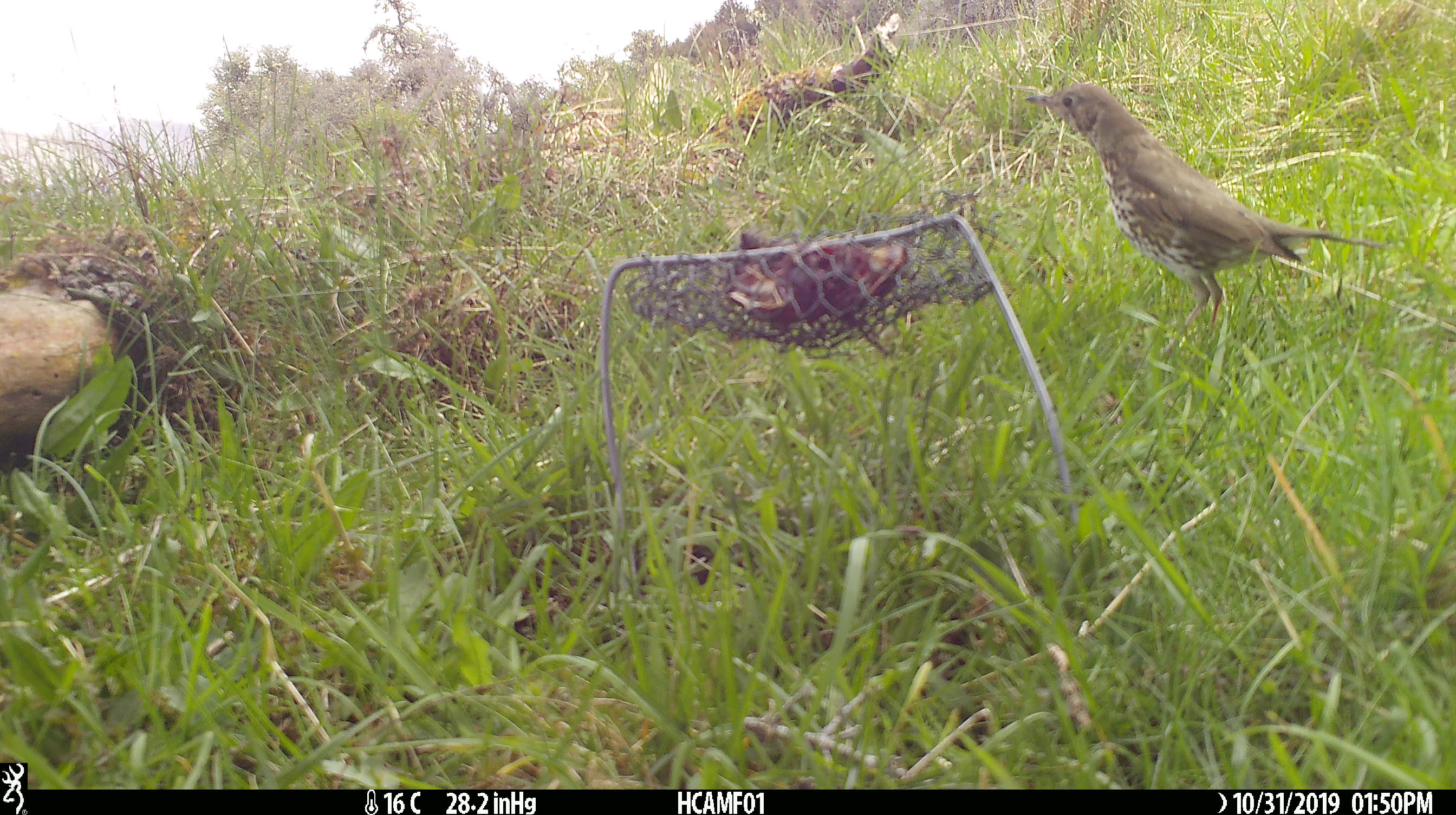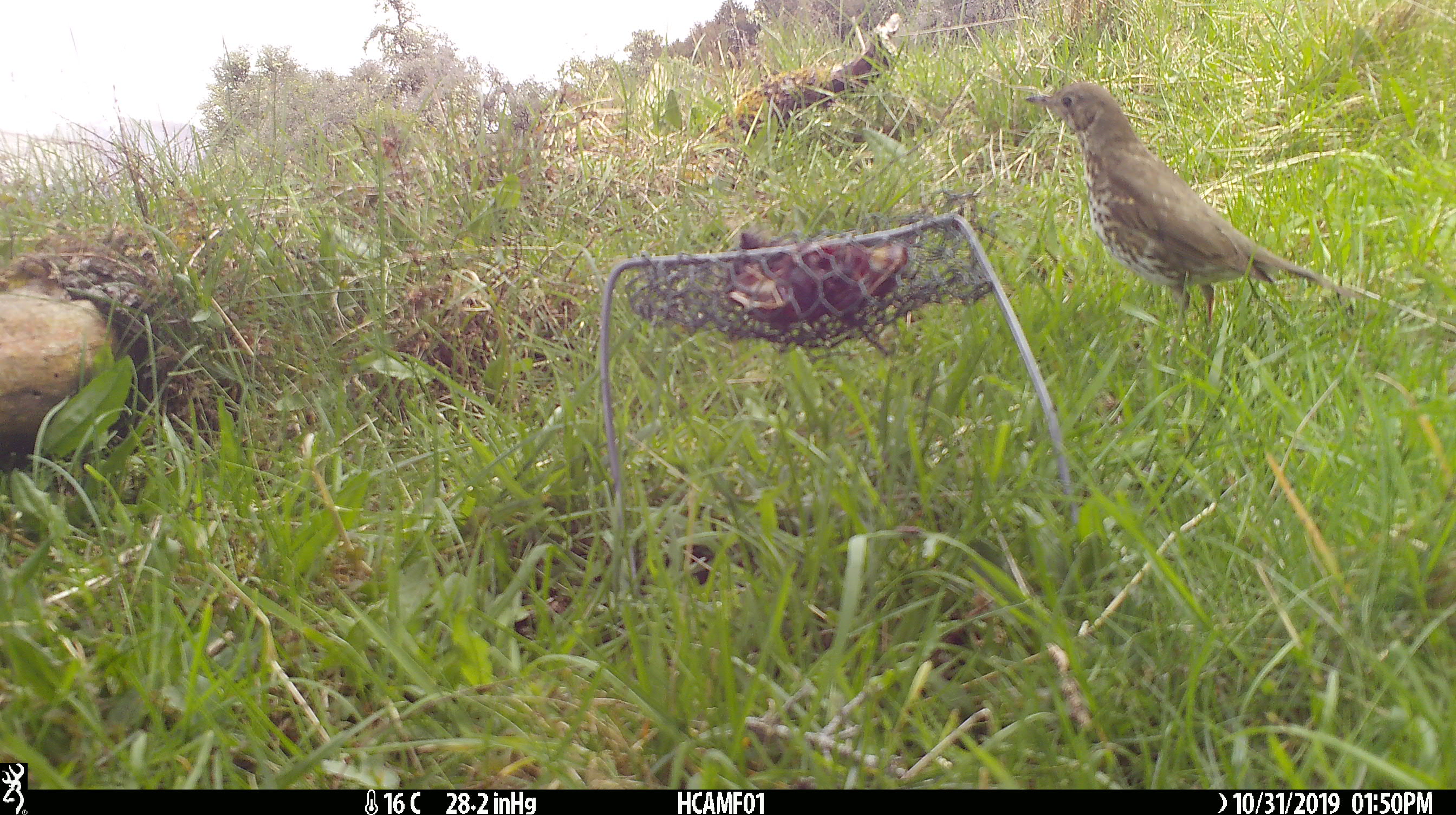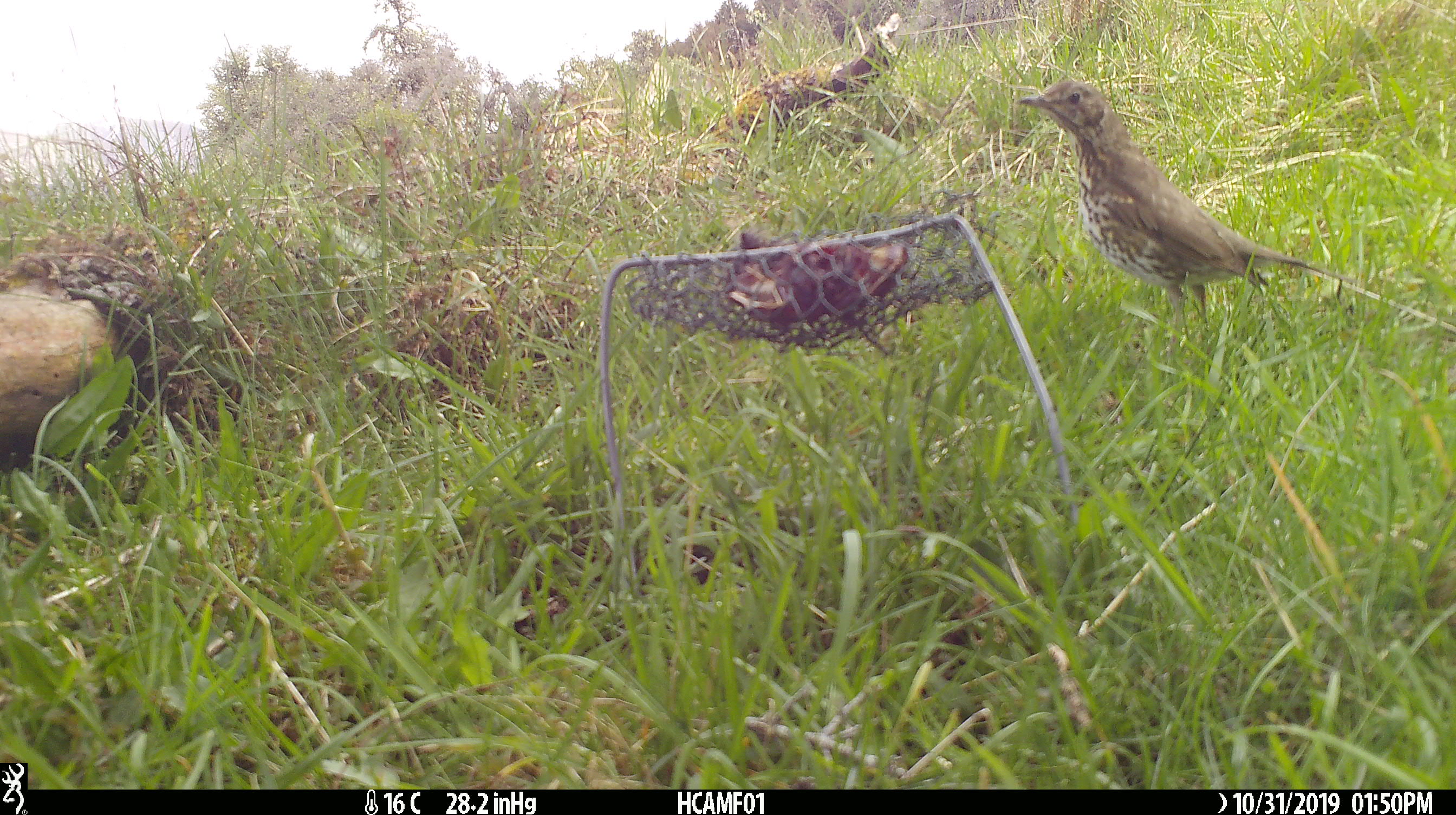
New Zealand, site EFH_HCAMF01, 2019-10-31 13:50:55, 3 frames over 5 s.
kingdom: Animalia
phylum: Chordata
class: Aves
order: Passeriformes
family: Turdidae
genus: Turdus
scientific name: Turdus philomelos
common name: song thrush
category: thrush